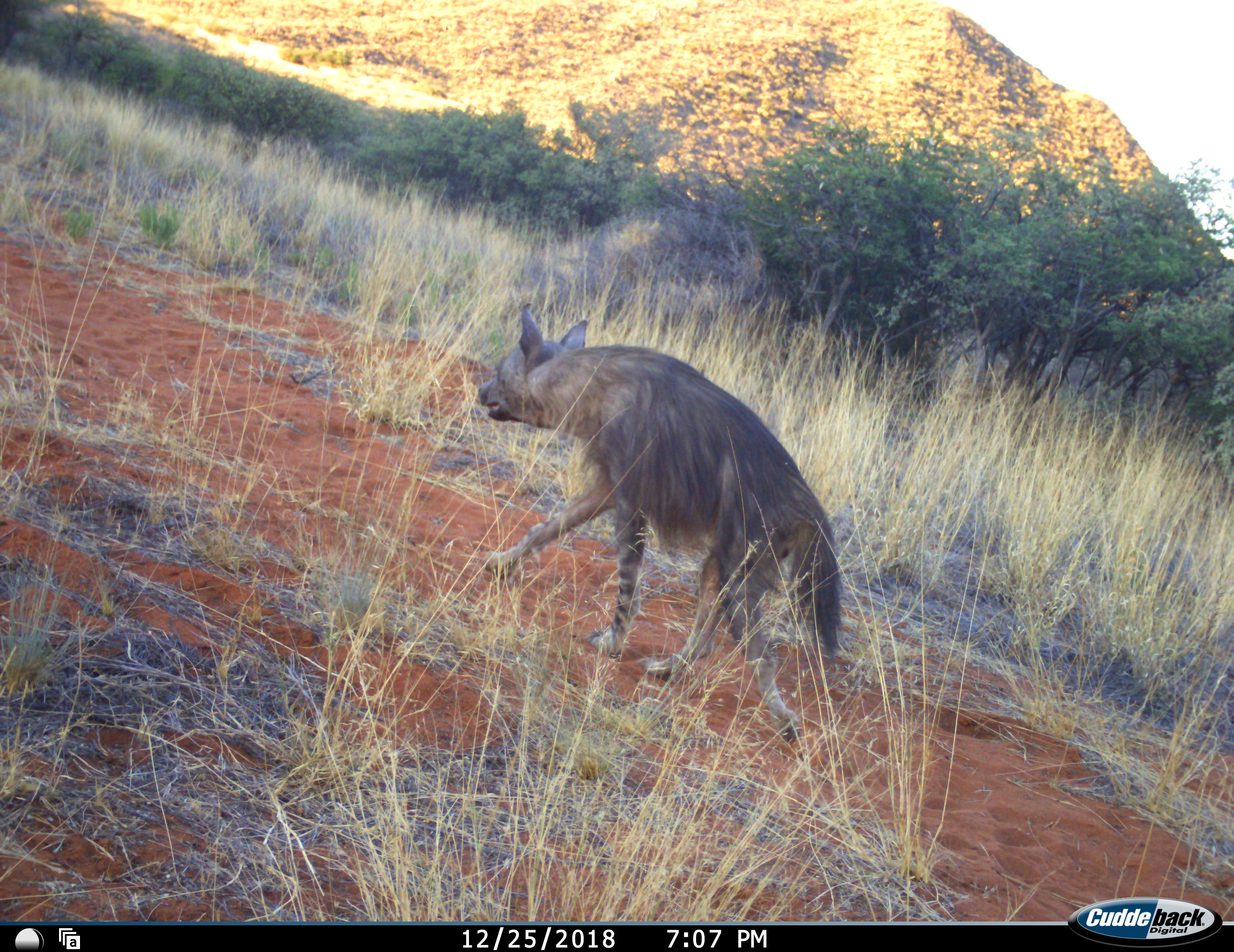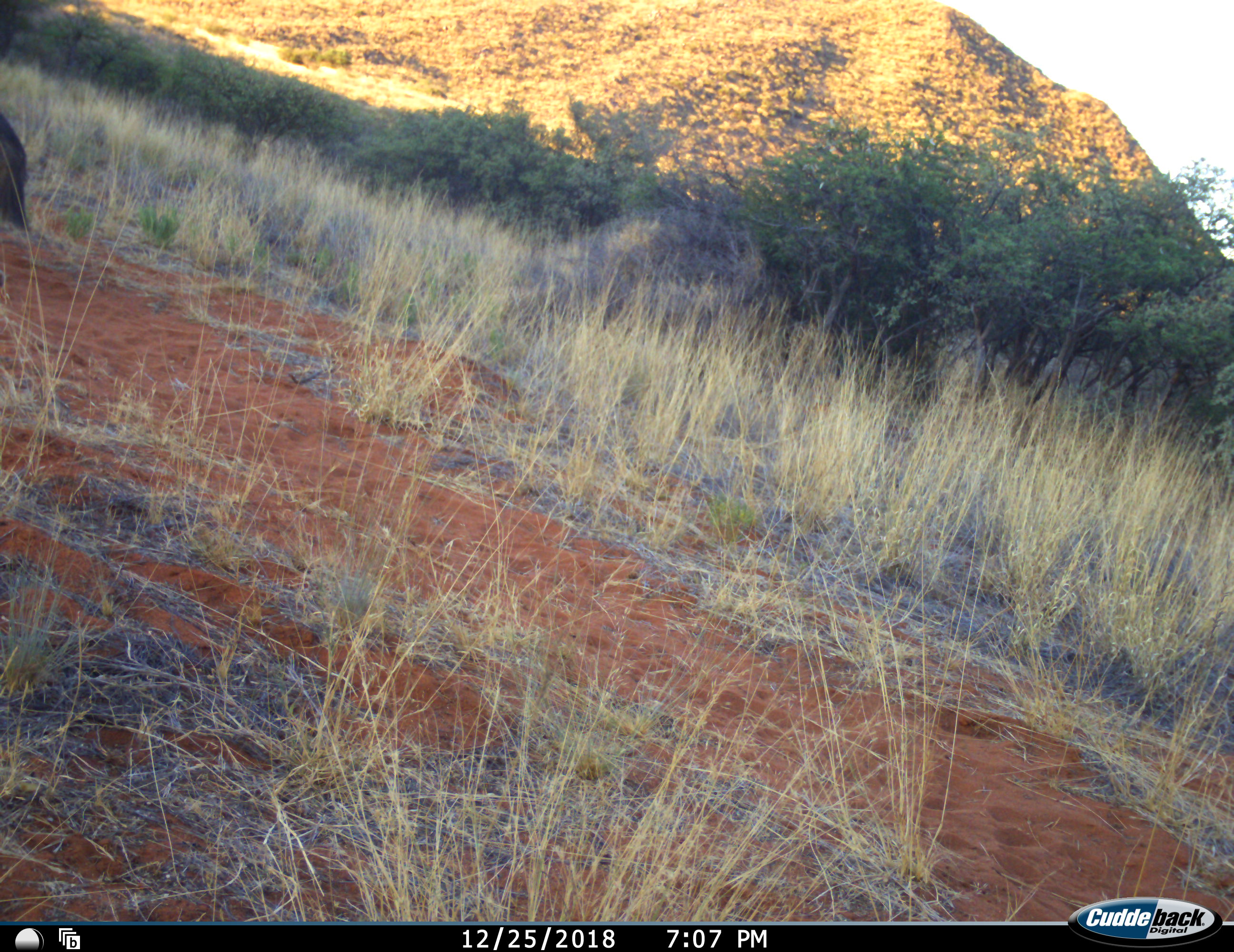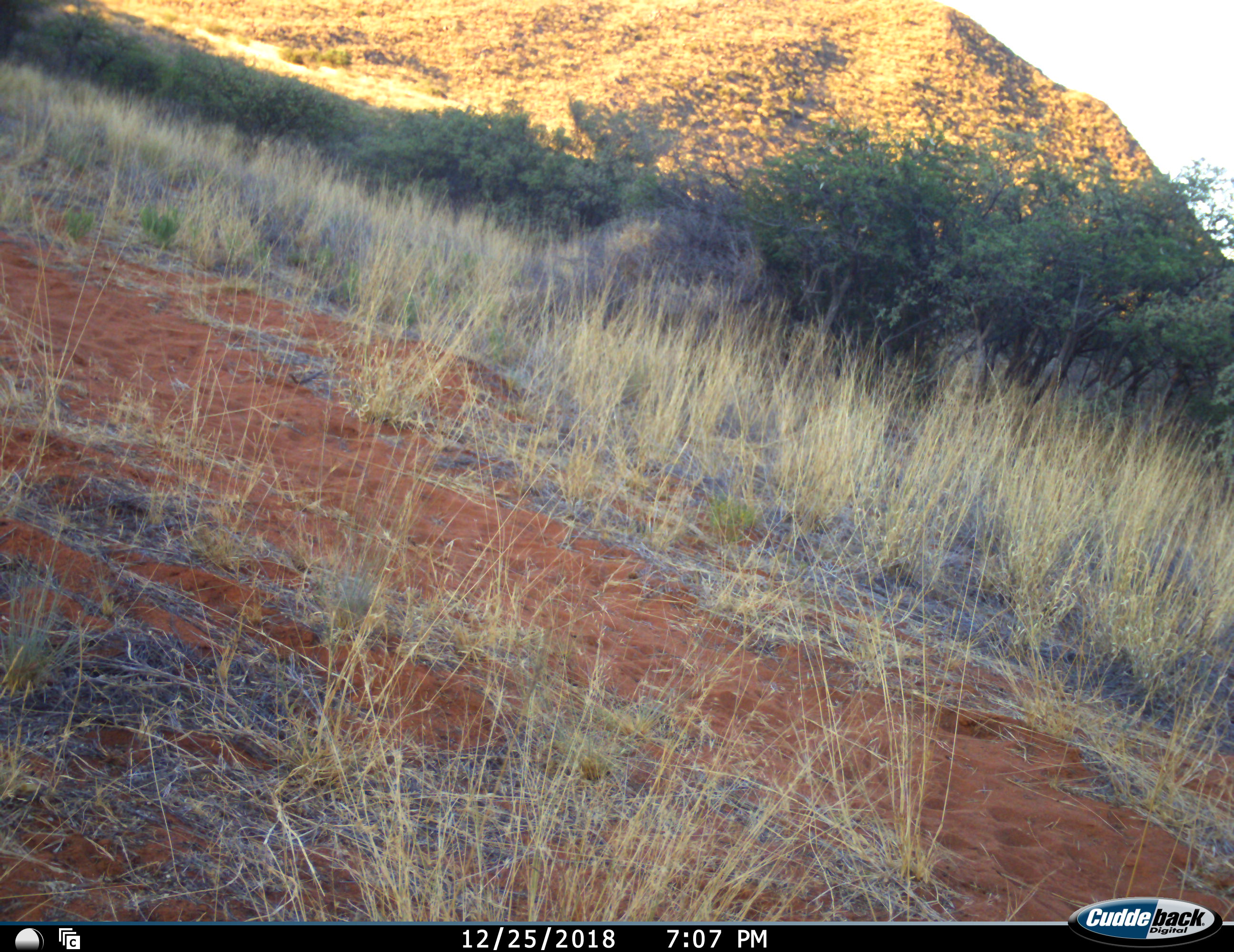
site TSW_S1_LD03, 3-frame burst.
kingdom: Animalia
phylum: Chordata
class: Mammalia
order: Carnivora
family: Hyaenidae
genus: Parahyaena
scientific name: Parahyaena brunnea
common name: brown hyena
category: hyenabrown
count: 1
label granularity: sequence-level